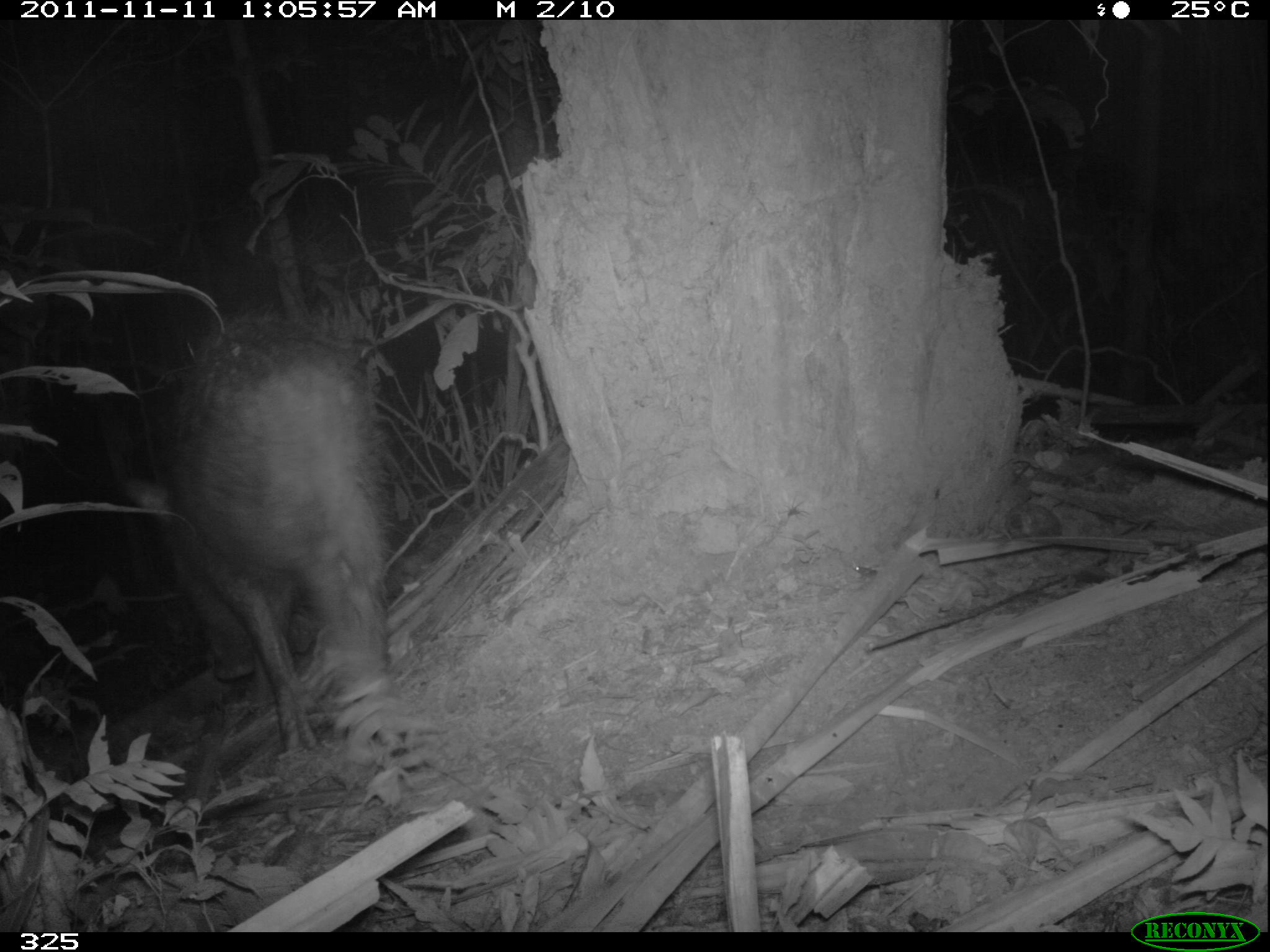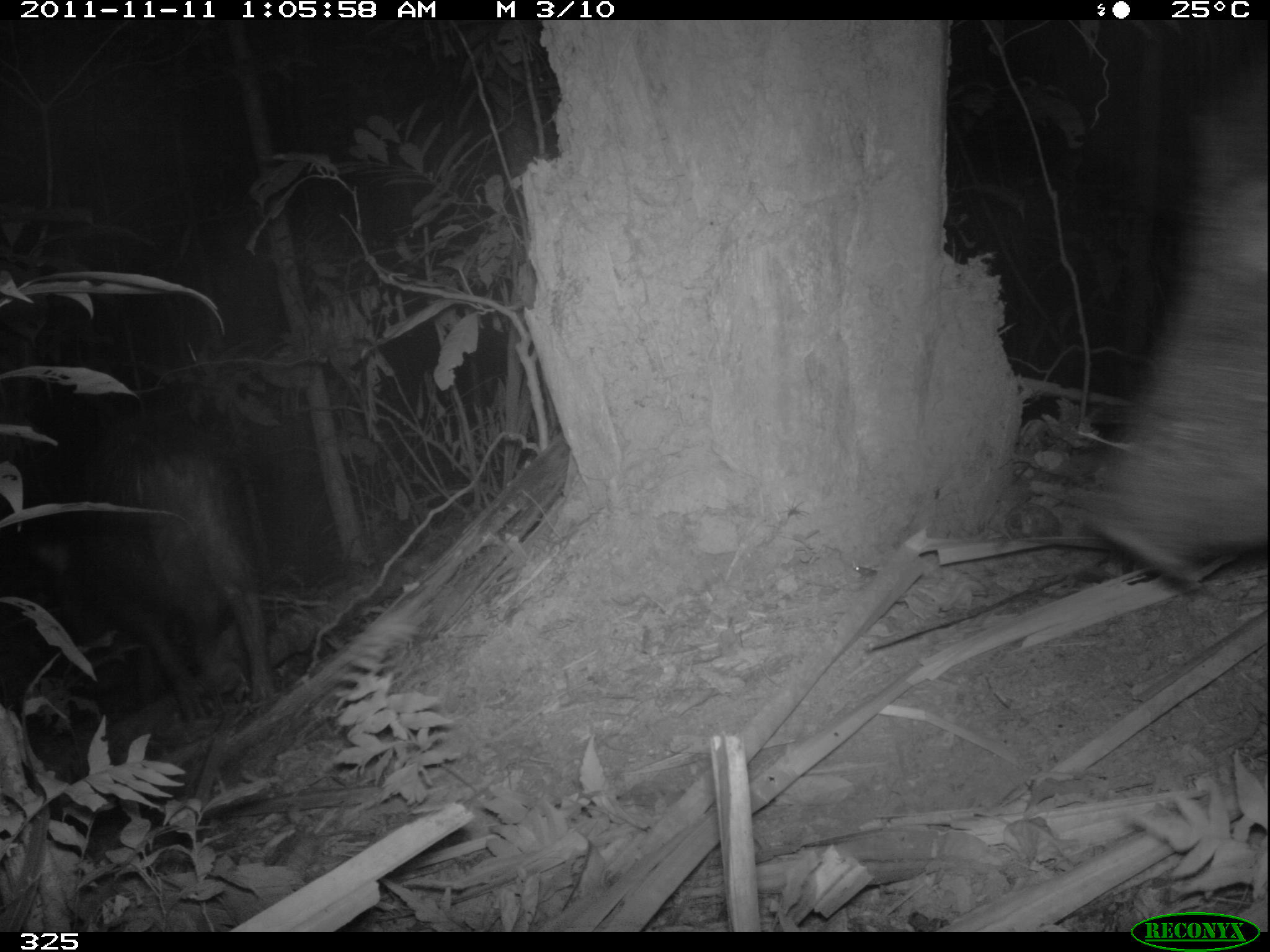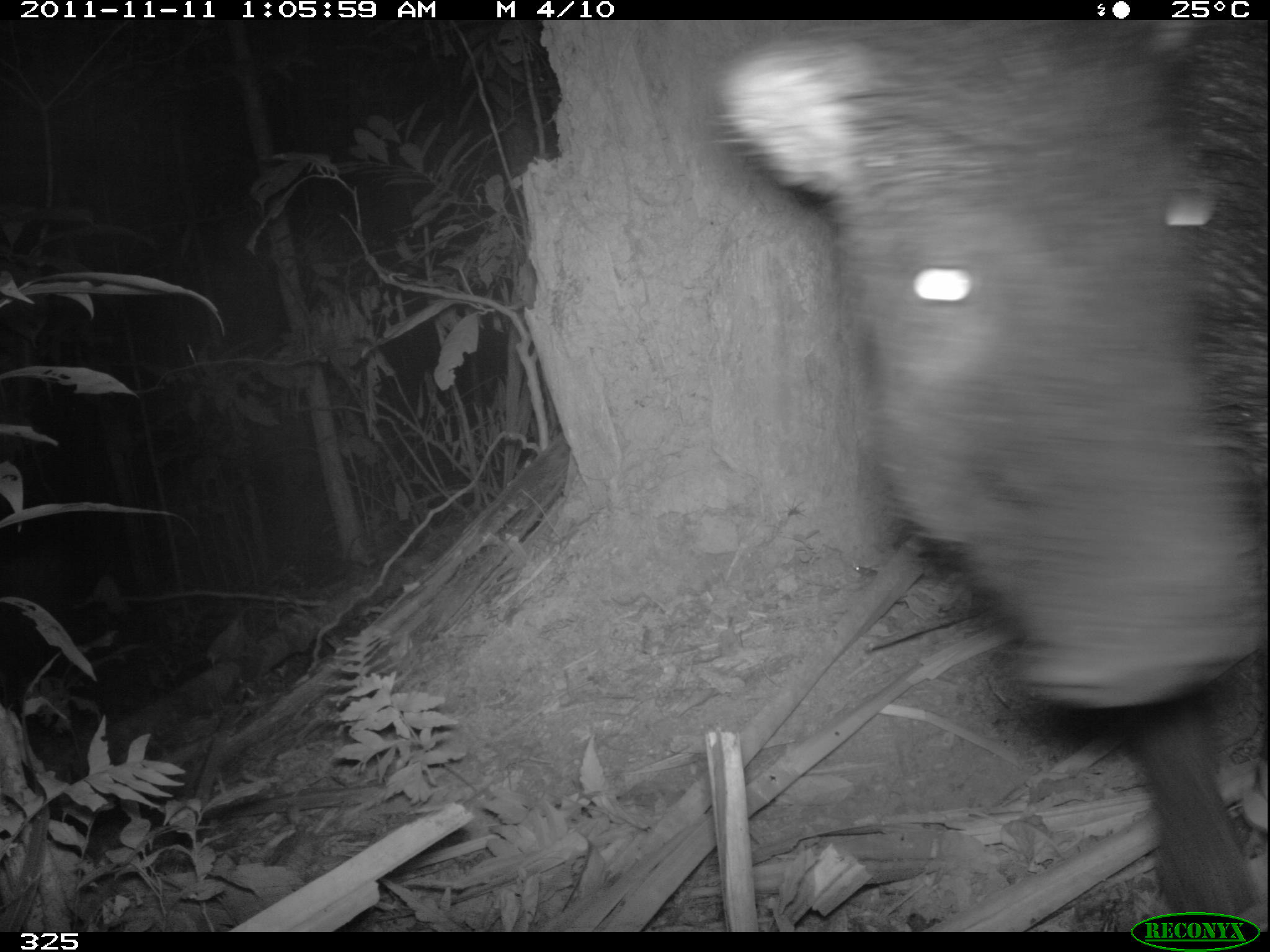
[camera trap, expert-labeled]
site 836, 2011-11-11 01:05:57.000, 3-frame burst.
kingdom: Animalia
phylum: Chordata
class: Mammalia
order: Artiodactyla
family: Tayassuidae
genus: Tayassu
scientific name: Tayassu pecari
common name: white-lipped peccary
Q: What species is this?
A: Tayassu pecari (white-lipped peccary).